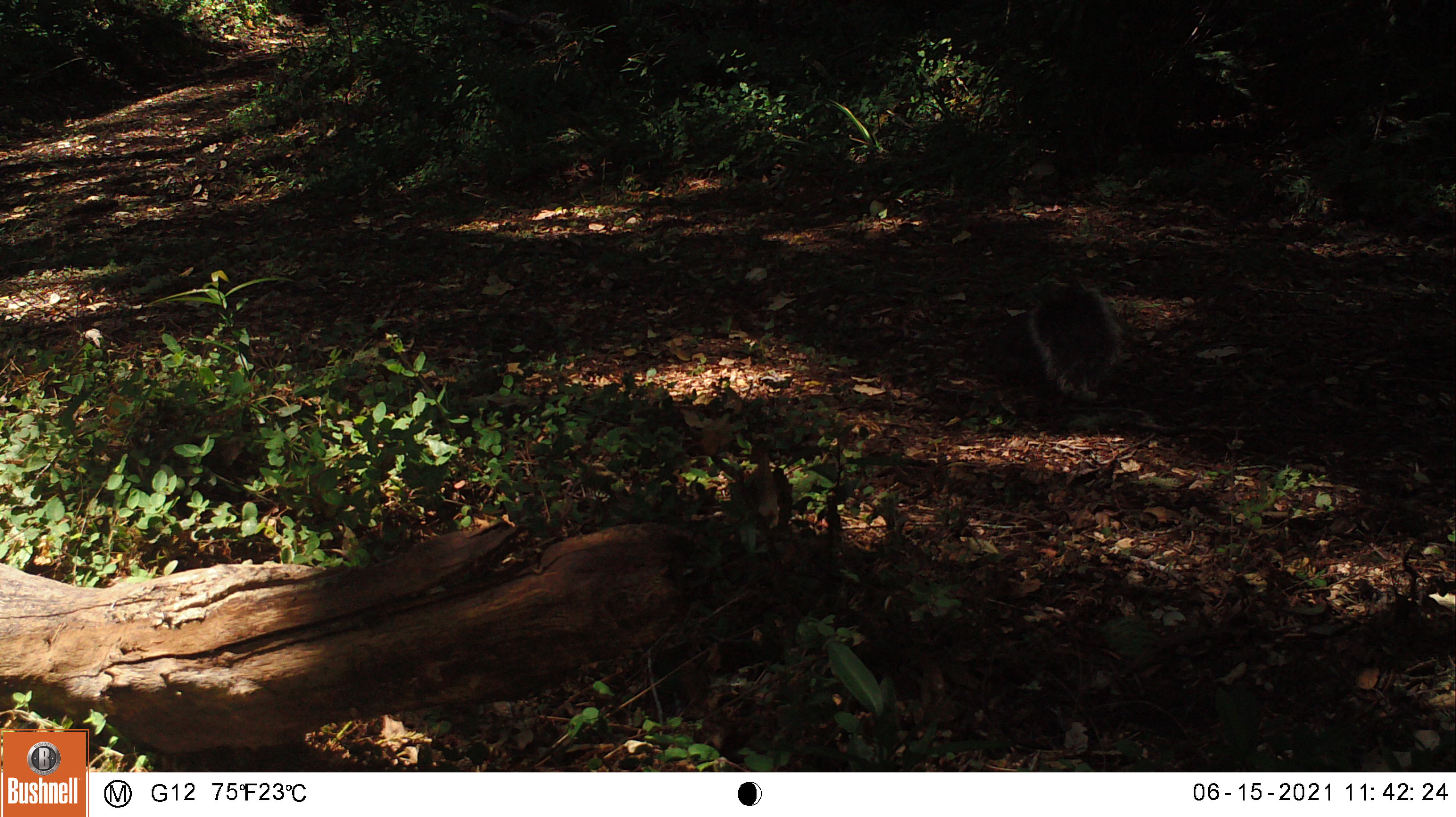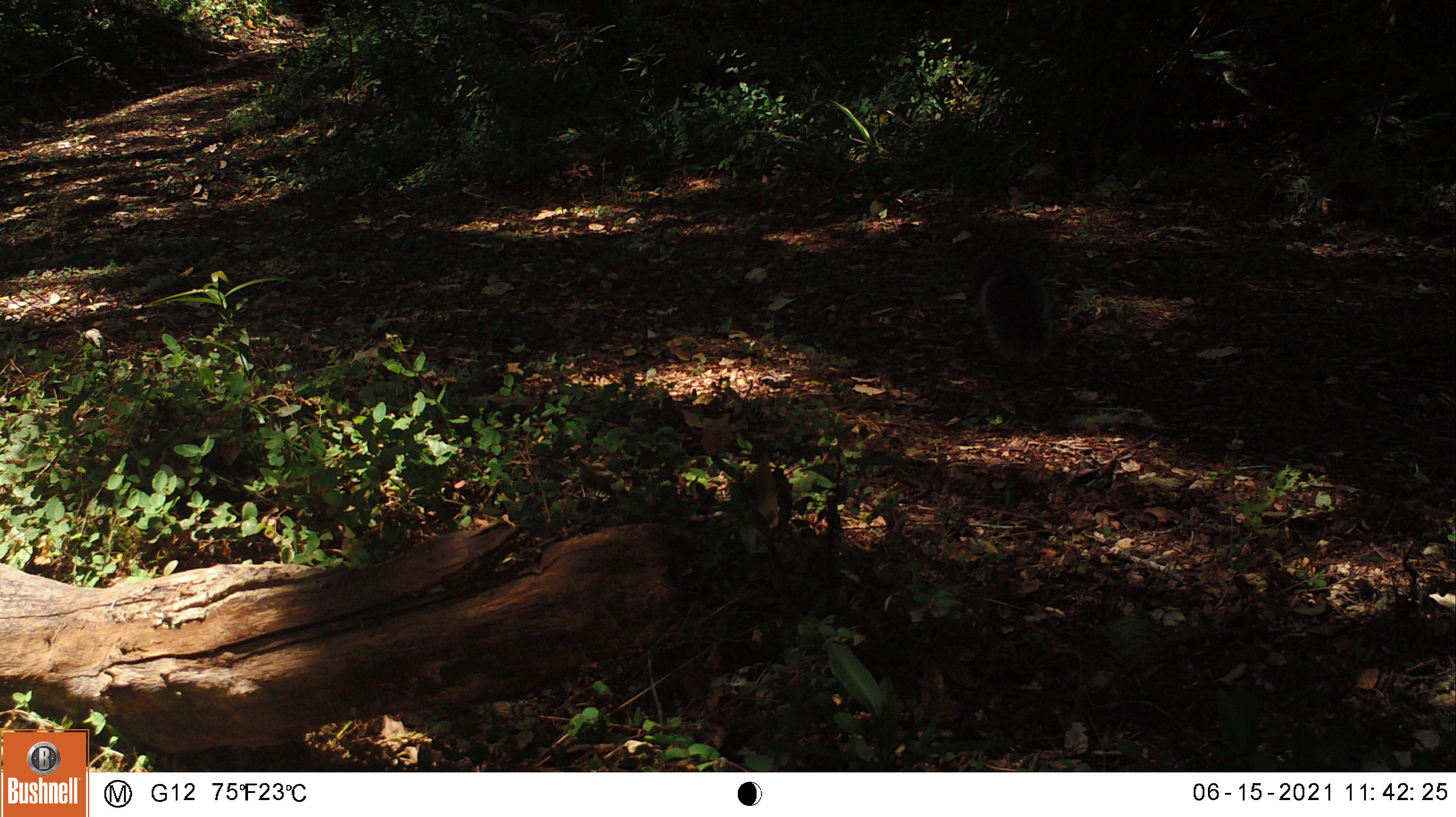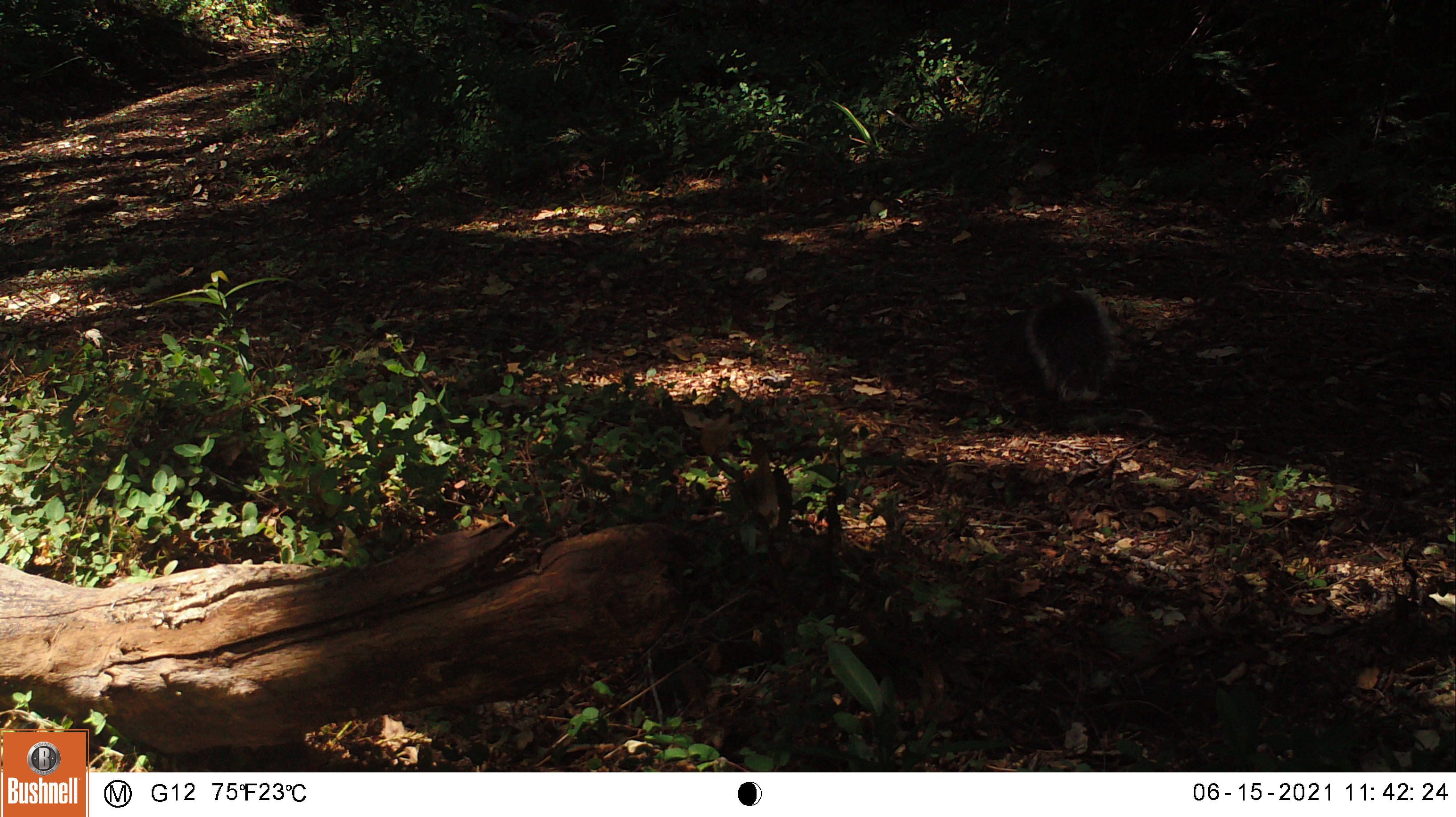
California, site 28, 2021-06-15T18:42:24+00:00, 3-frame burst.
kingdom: Animalia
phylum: Chordata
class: Mammalia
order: Rodentia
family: Sciuridae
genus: Sciurus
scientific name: Sciurus griseus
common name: western gray squirrel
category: western grey squirrel